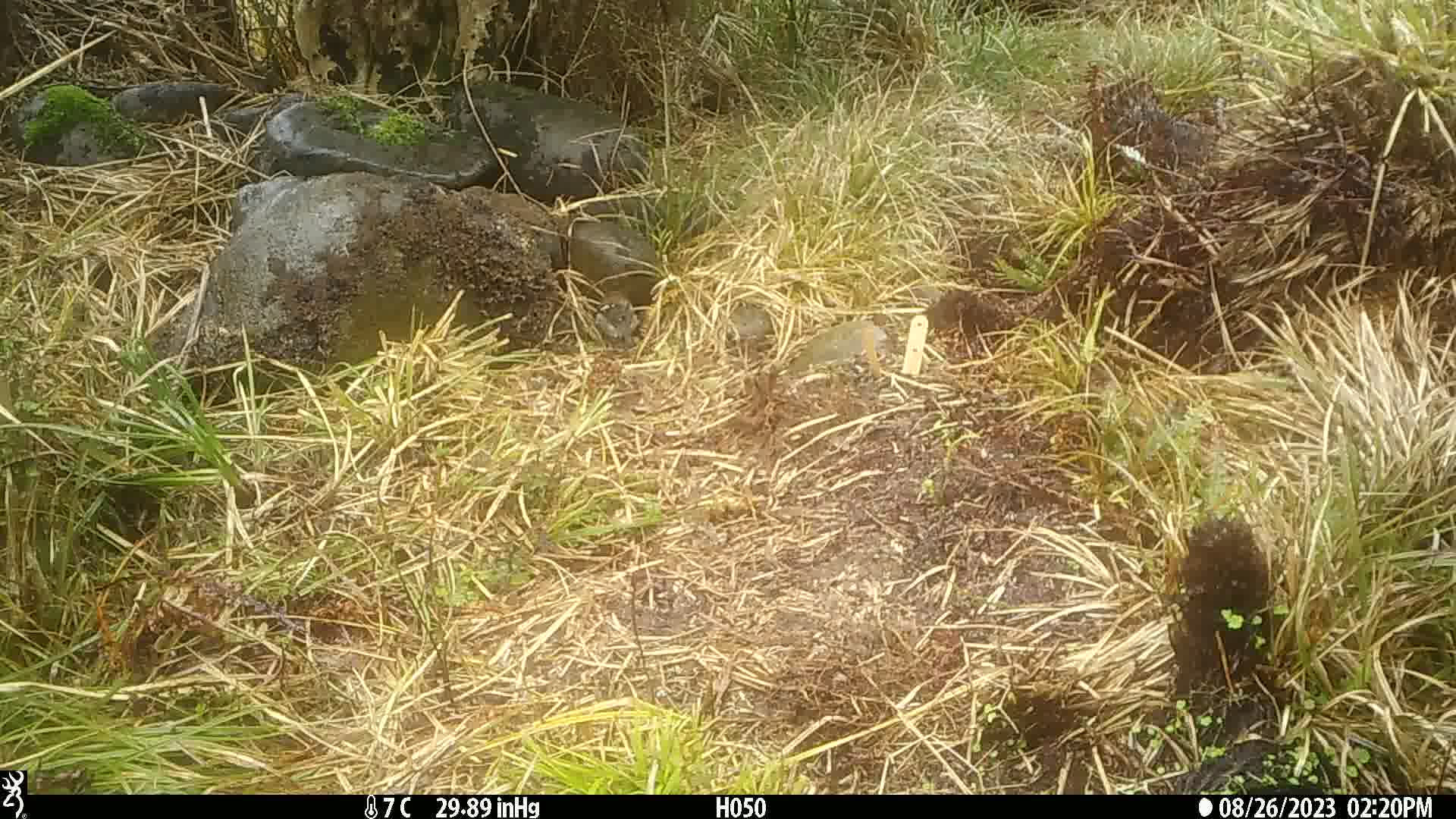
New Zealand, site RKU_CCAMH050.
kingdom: Animalia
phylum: Chordata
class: Aves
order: Passeriformes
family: Fringillidae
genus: Fringilla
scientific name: Fringilla coelebs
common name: common chaffinch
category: chaffinch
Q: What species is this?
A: Chaffinch (common chaffinch) (Fringilla coelebs).